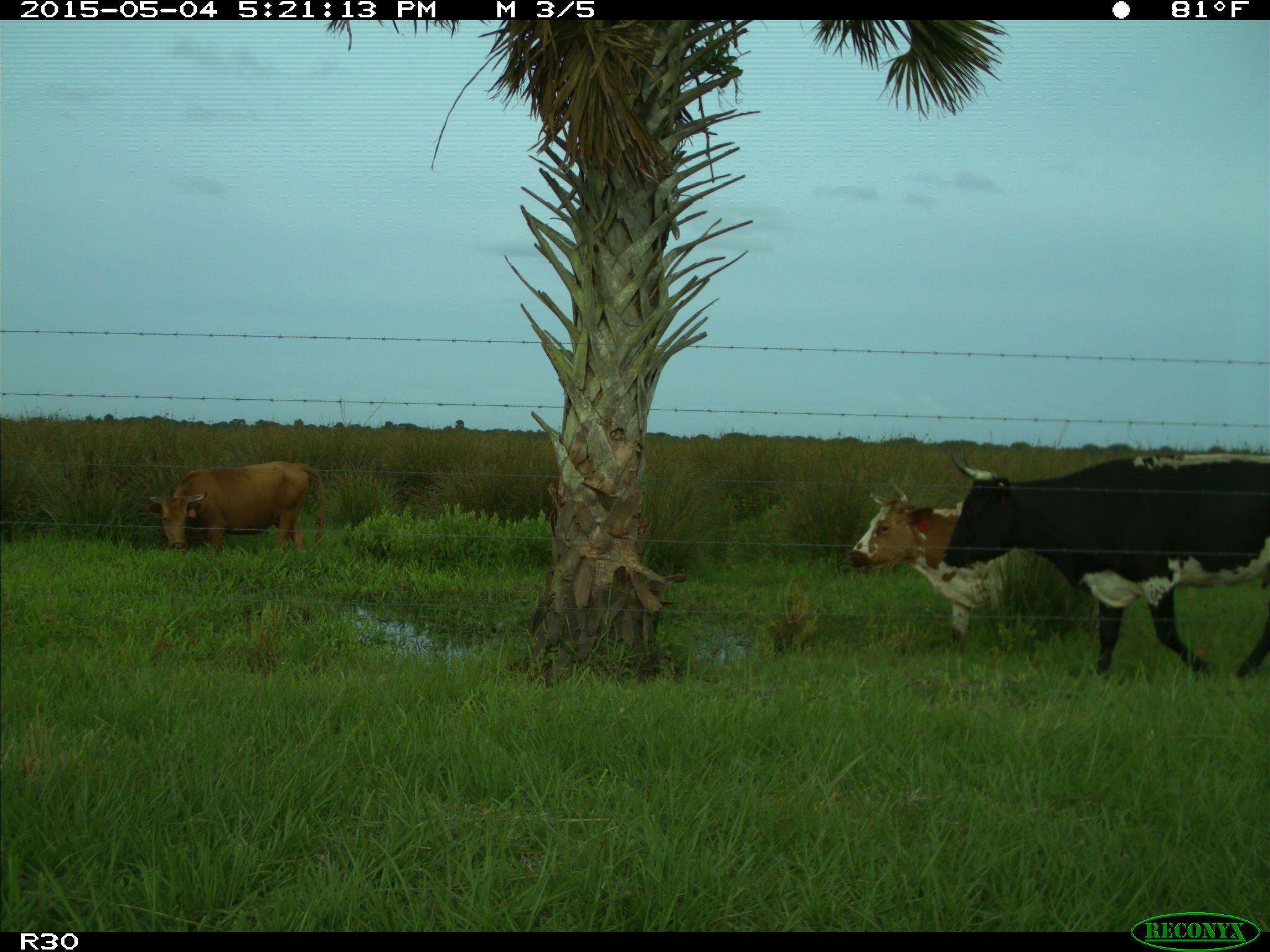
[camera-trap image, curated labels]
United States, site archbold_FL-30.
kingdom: Animalia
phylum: Chordata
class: Mammalia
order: Artiodactyla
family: Bovidae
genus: Bos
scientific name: Bos taurus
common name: domestic cow